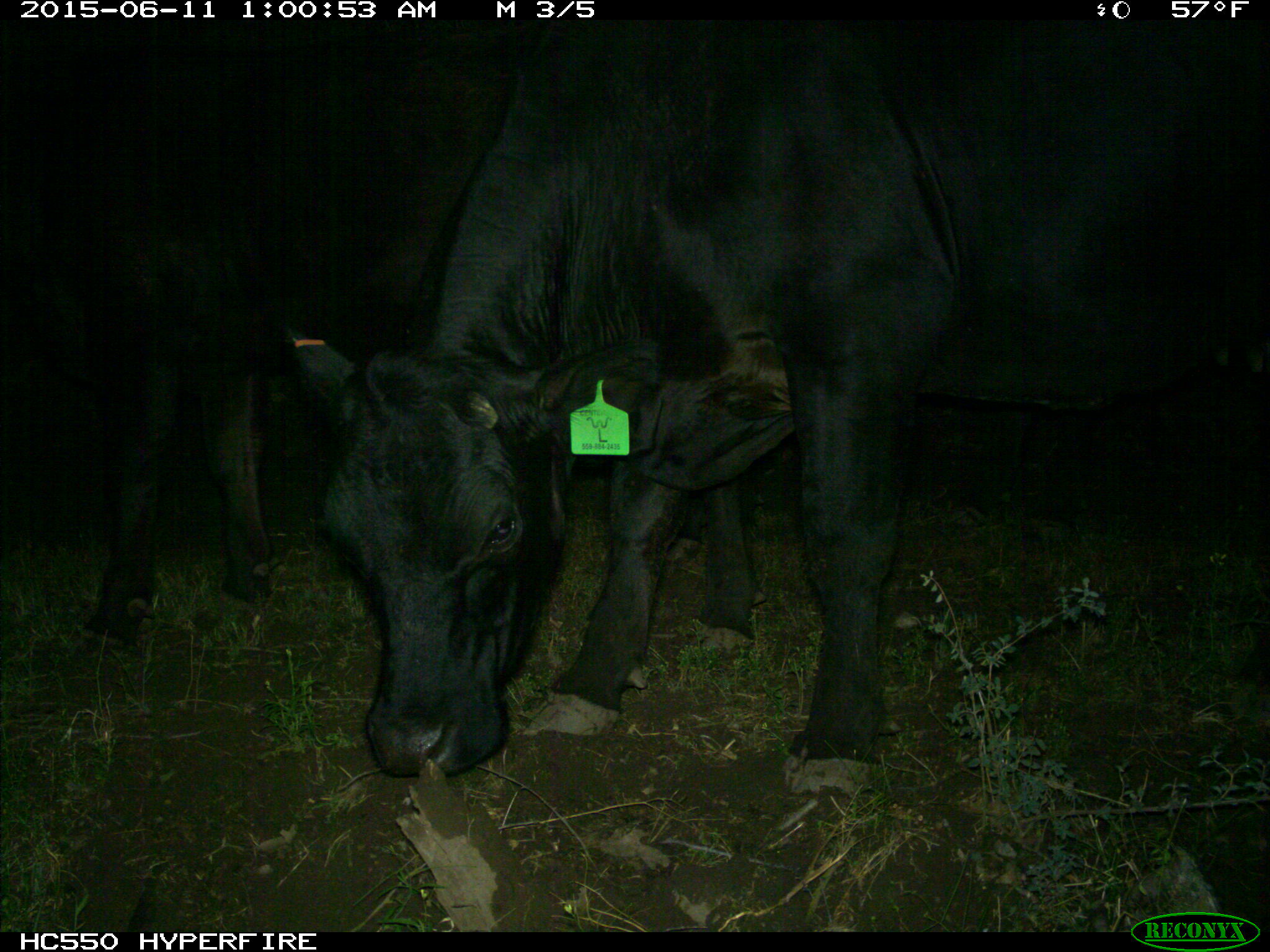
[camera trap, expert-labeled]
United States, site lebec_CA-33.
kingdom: Animalia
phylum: Chordata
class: Mammalia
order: Artiodactyla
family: Bovidae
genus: Bos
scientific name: Bos taurus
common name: domestic cow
Bos taurus (domestic cow).